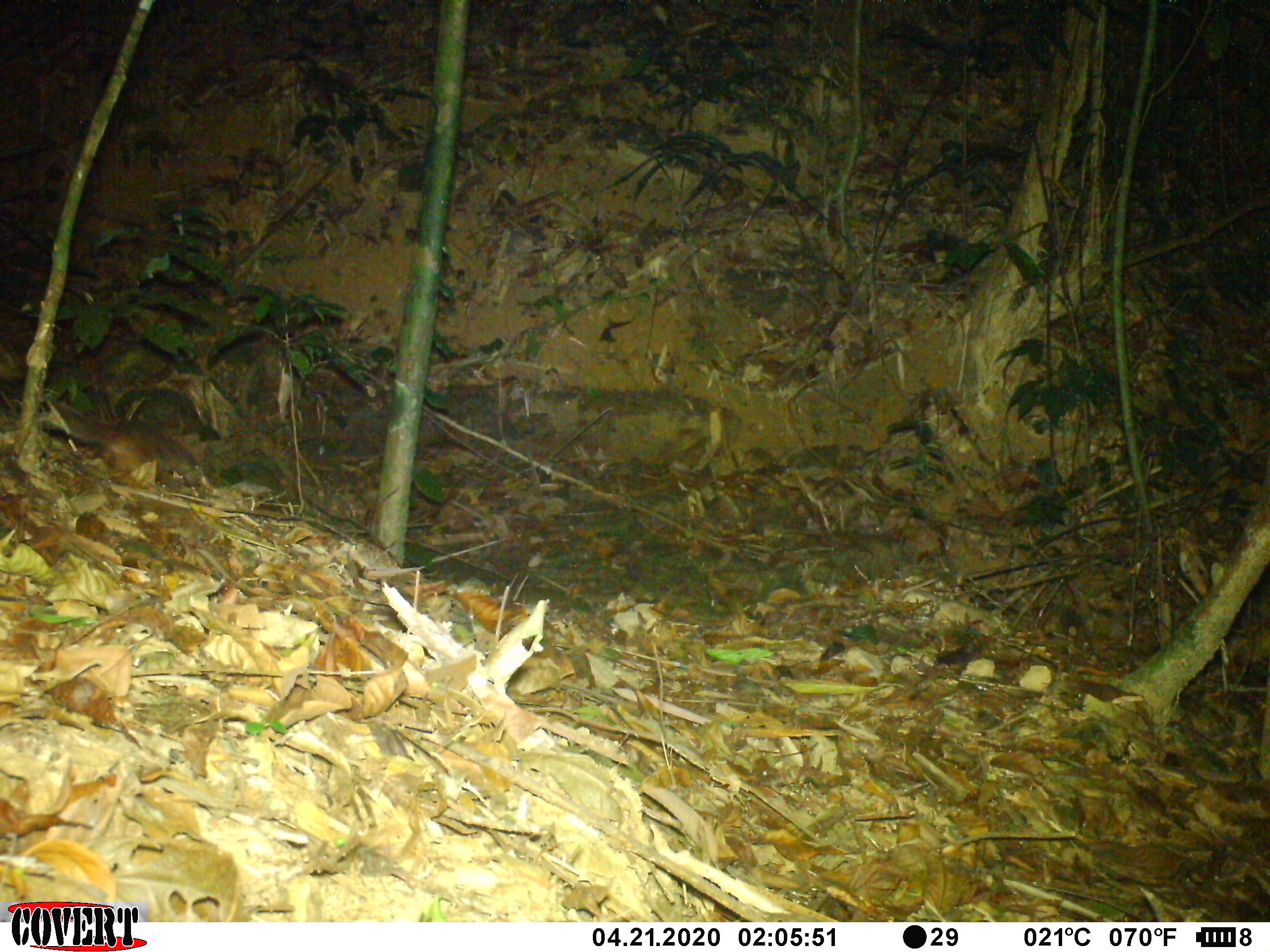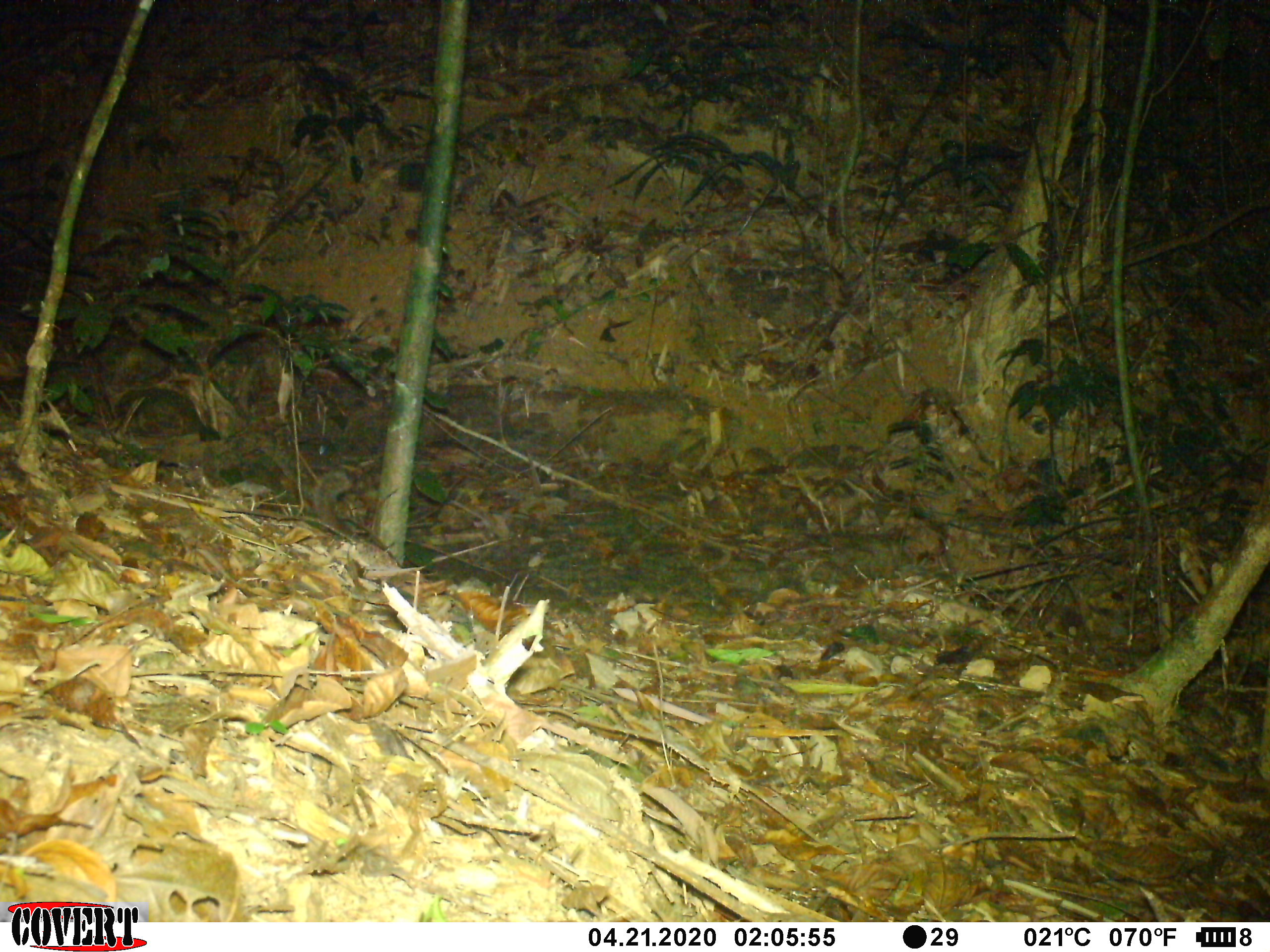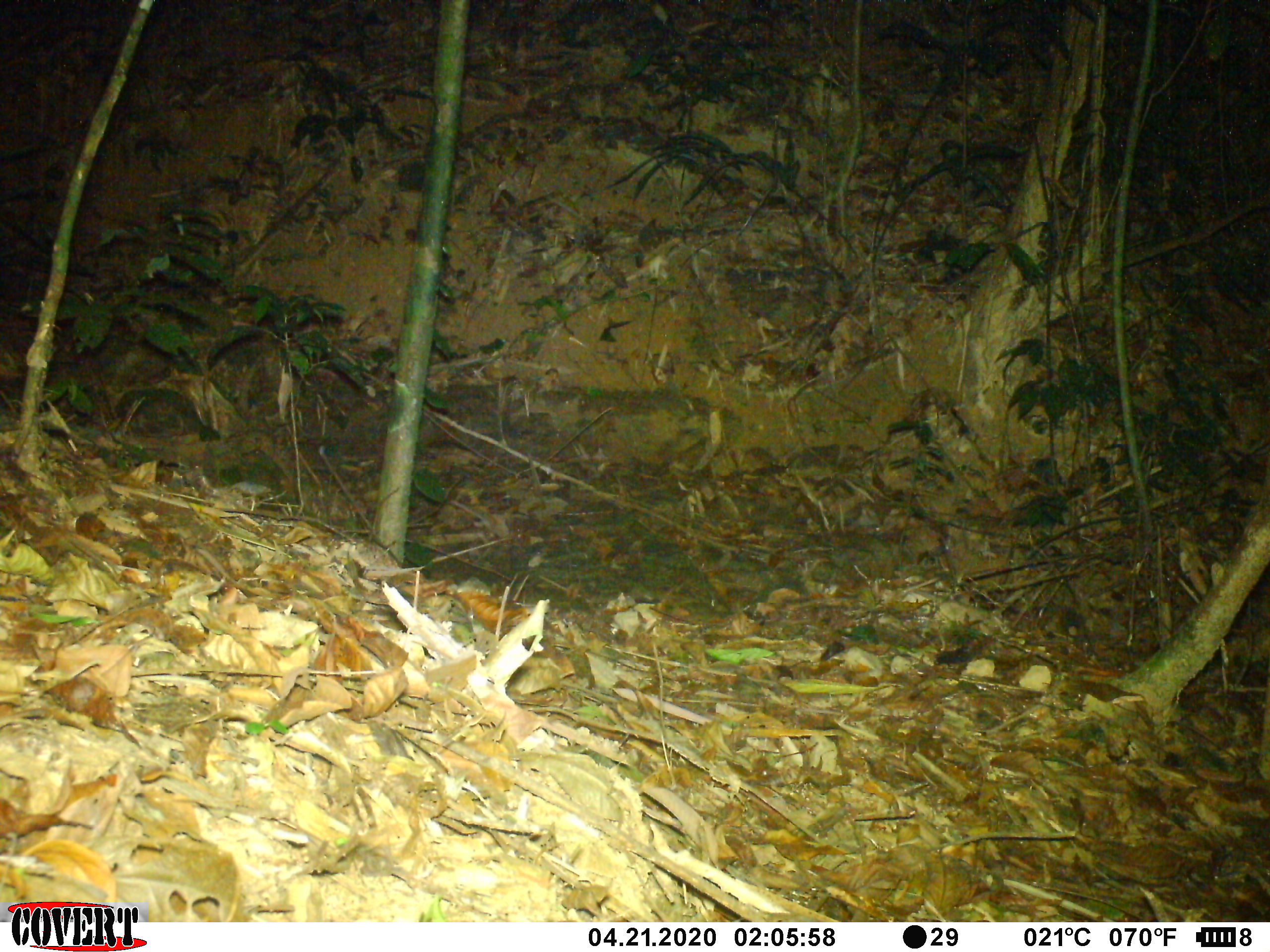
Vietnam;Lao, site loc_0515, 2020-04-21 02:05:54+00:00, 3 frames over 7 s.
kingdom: Animalia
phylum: Chordata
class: Mammalia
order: Carnivora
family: Mustelidae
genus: Melogale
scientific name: Melogale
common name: ferret badger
Ferret badger (Melogale). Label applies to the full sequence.